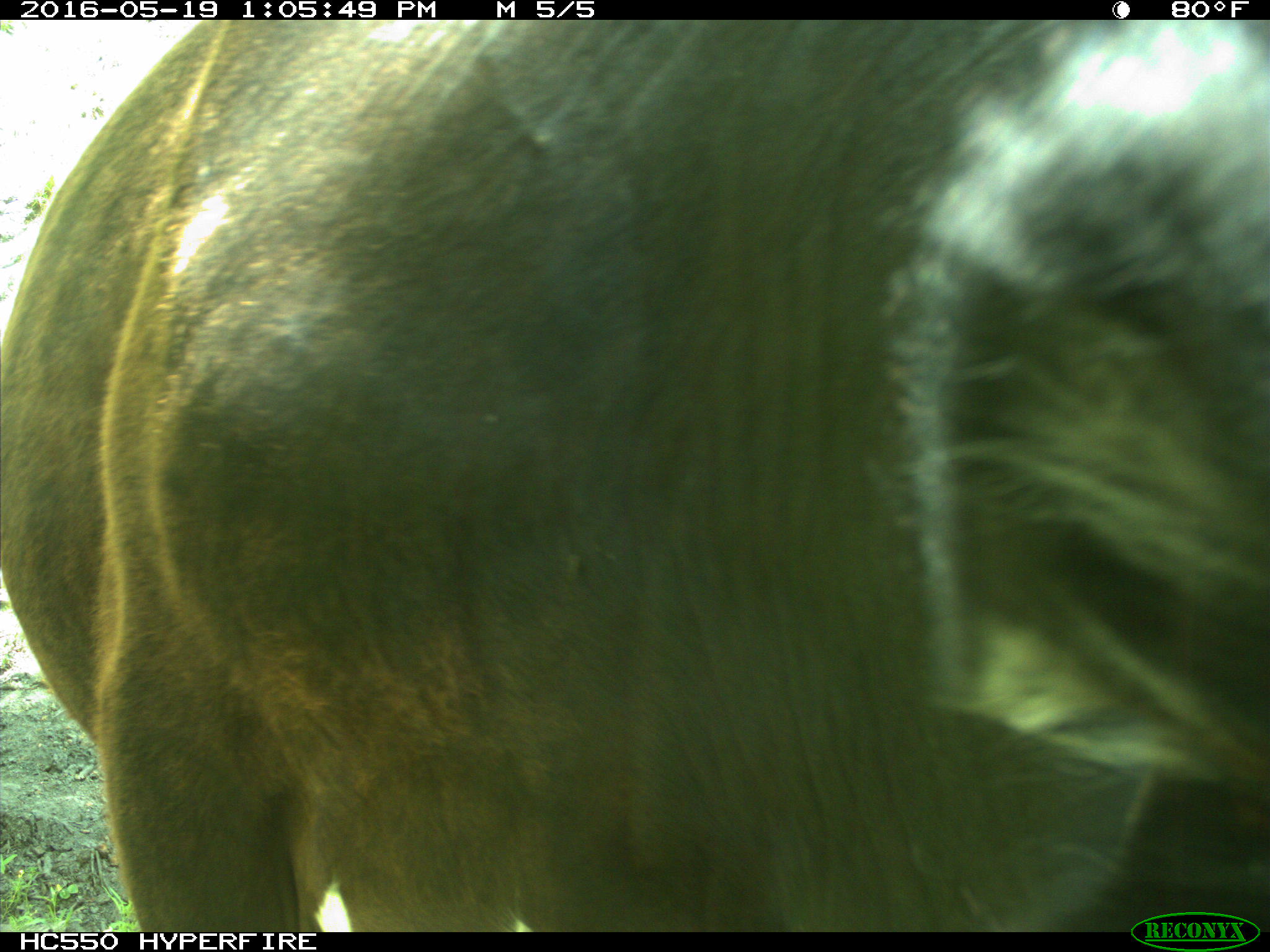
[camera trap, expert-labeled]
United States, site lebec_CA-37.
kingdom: Animalia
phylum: Chordata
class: Mammalia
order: Artiodactyla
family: Bovidae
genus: Bos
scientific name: Bos taurus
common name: domestic cow